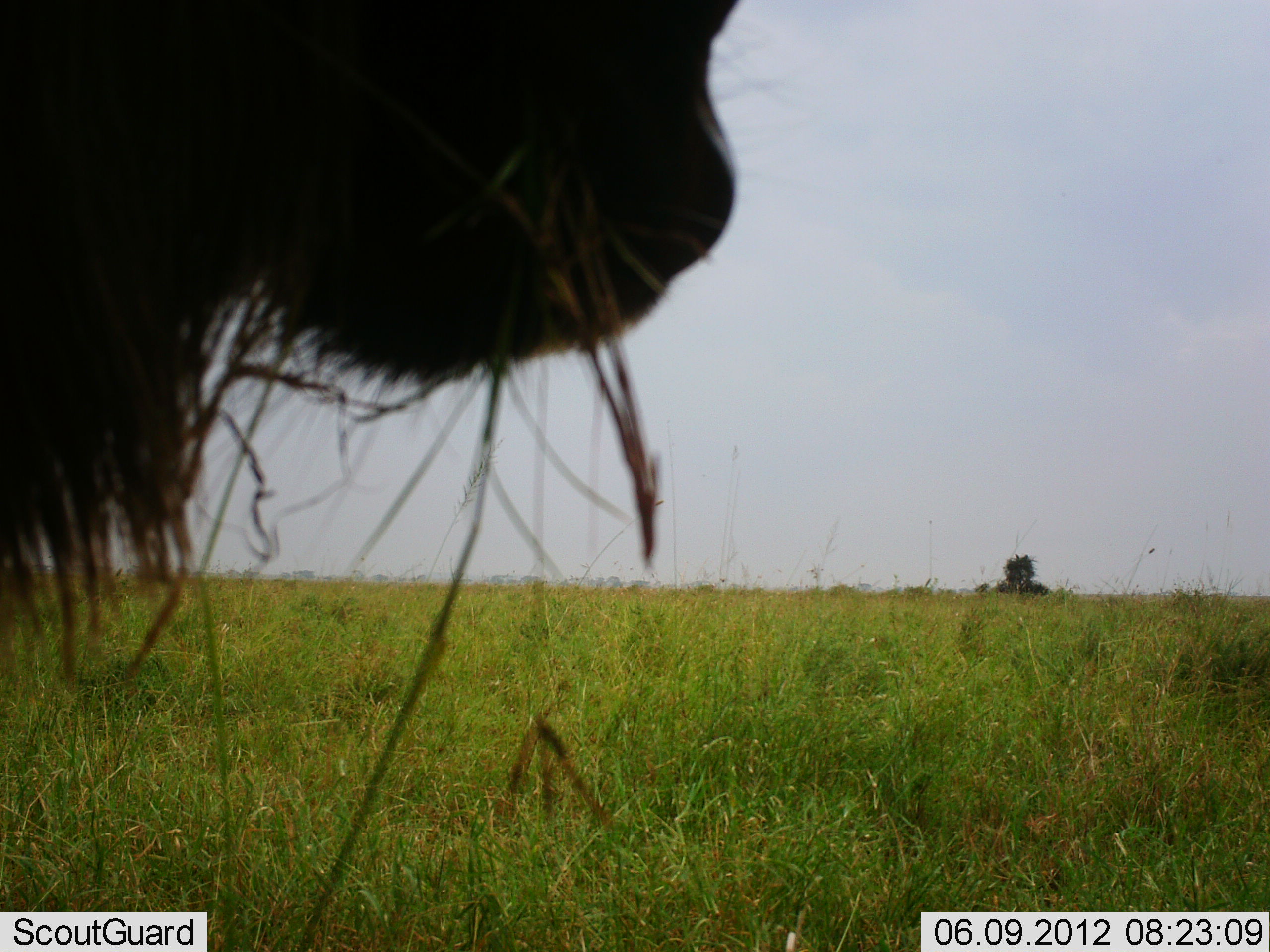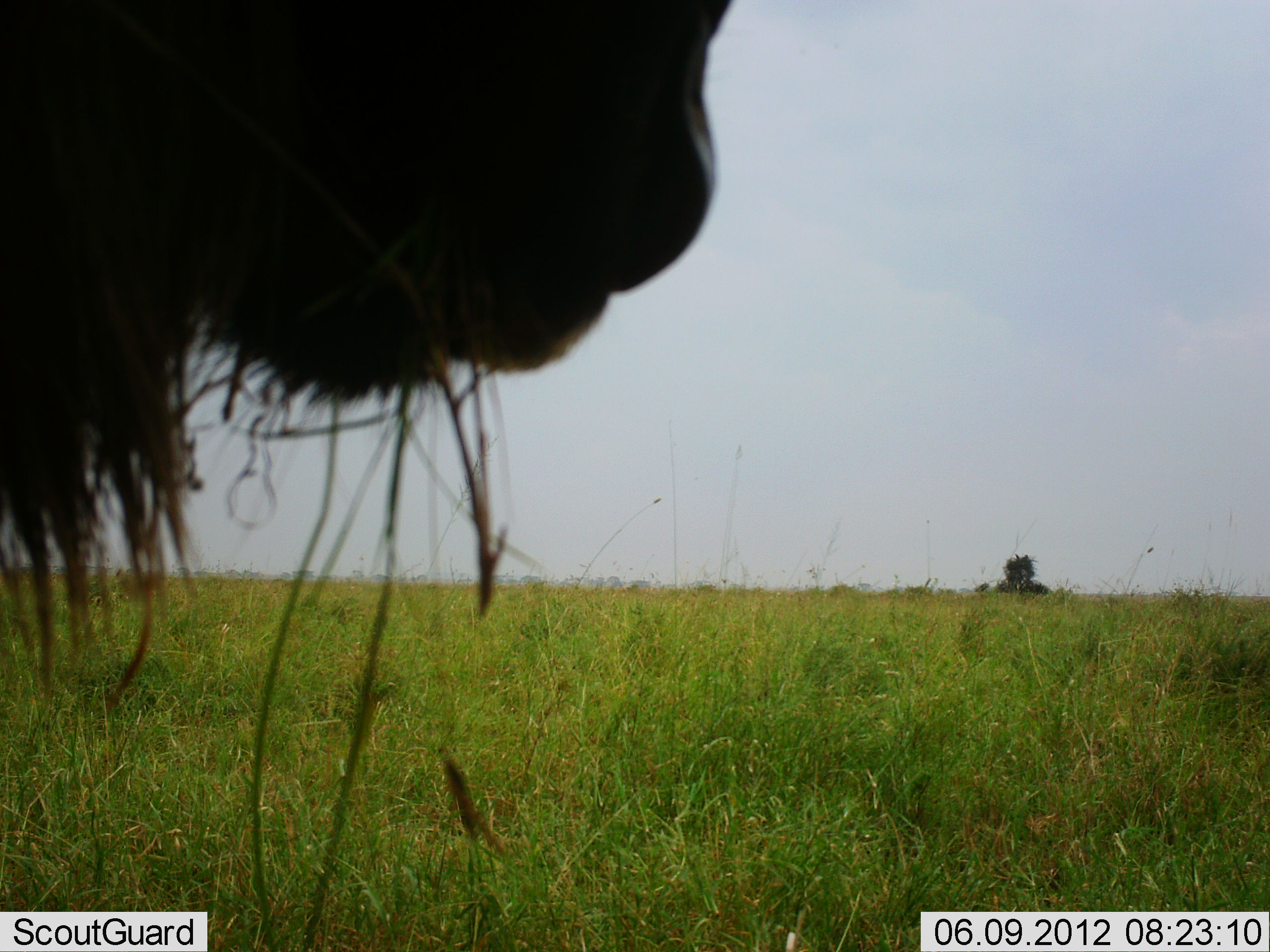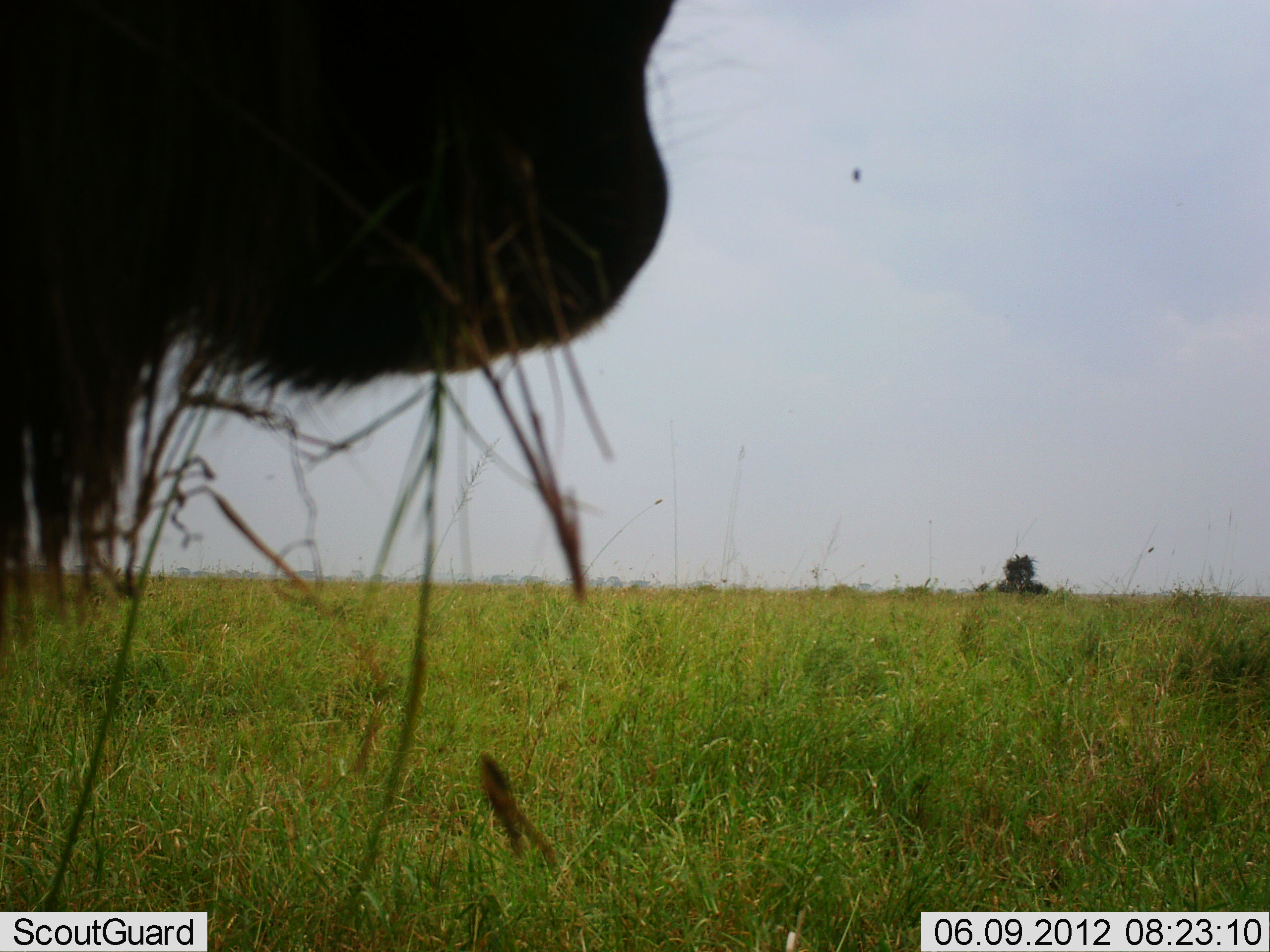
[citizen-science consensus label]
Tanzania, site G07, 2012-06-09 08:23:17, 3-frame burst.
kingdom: Animalia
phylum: Chordata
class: Mammalia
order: Artiodactyla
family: Bovidae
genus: Connochaetes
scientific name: Connochaetes taurinus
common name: blue wildebeest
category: wildebeest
Wildebeest (blue wildebeest) (Connochaetes taurinus), count 1. Behavior (volunteer vote fractions): standing 20%, resting 0%, moving 0%, interacting 0%. Young present (vote fraction): 0%. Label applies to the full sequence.